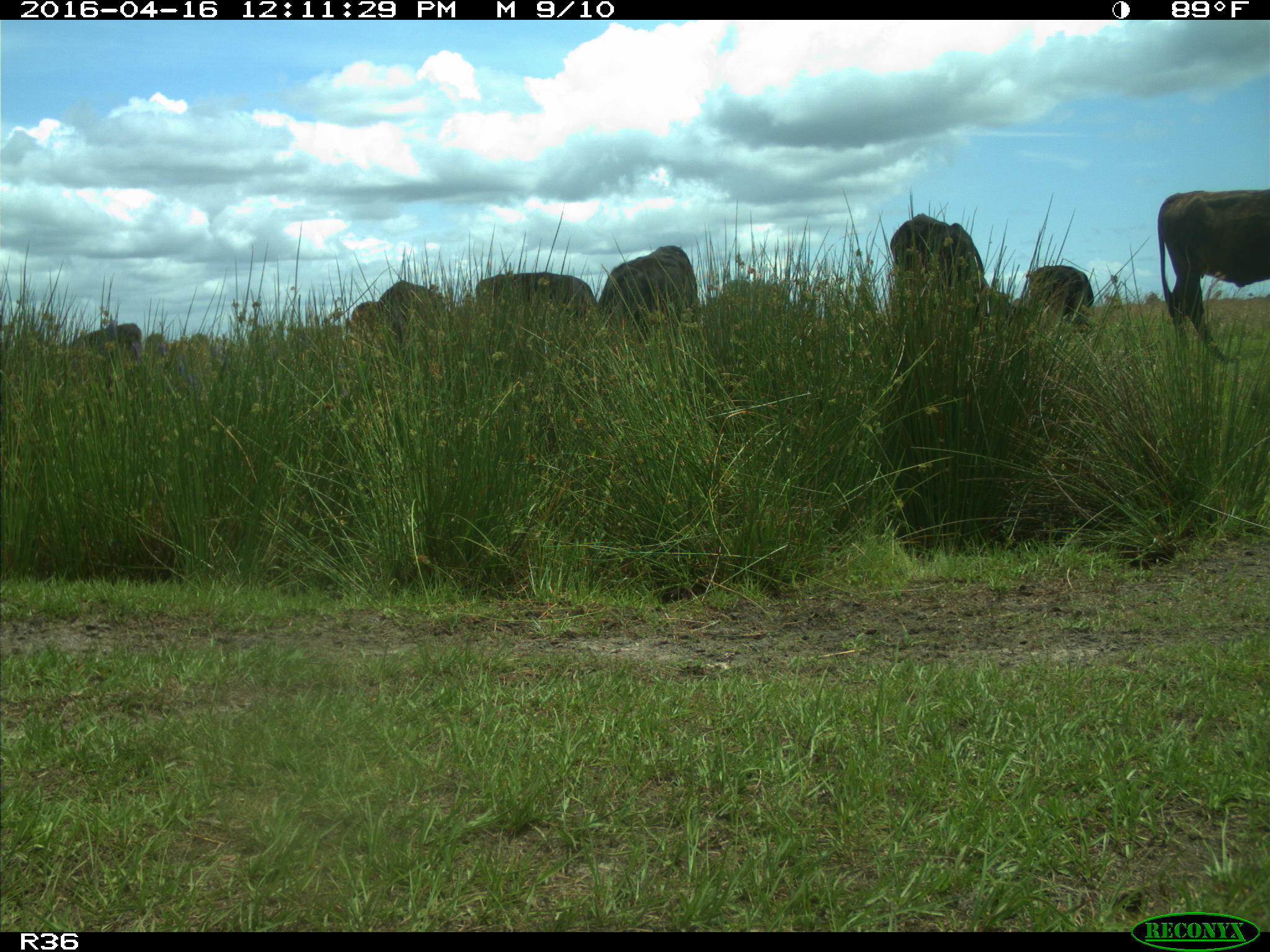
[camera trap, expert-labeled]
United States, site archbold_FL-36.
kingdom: Animalia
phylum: Chordata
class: Mammalia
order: Artiodactyla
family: Bovidae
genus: Bos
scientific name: Bos taurus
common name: domestic cow